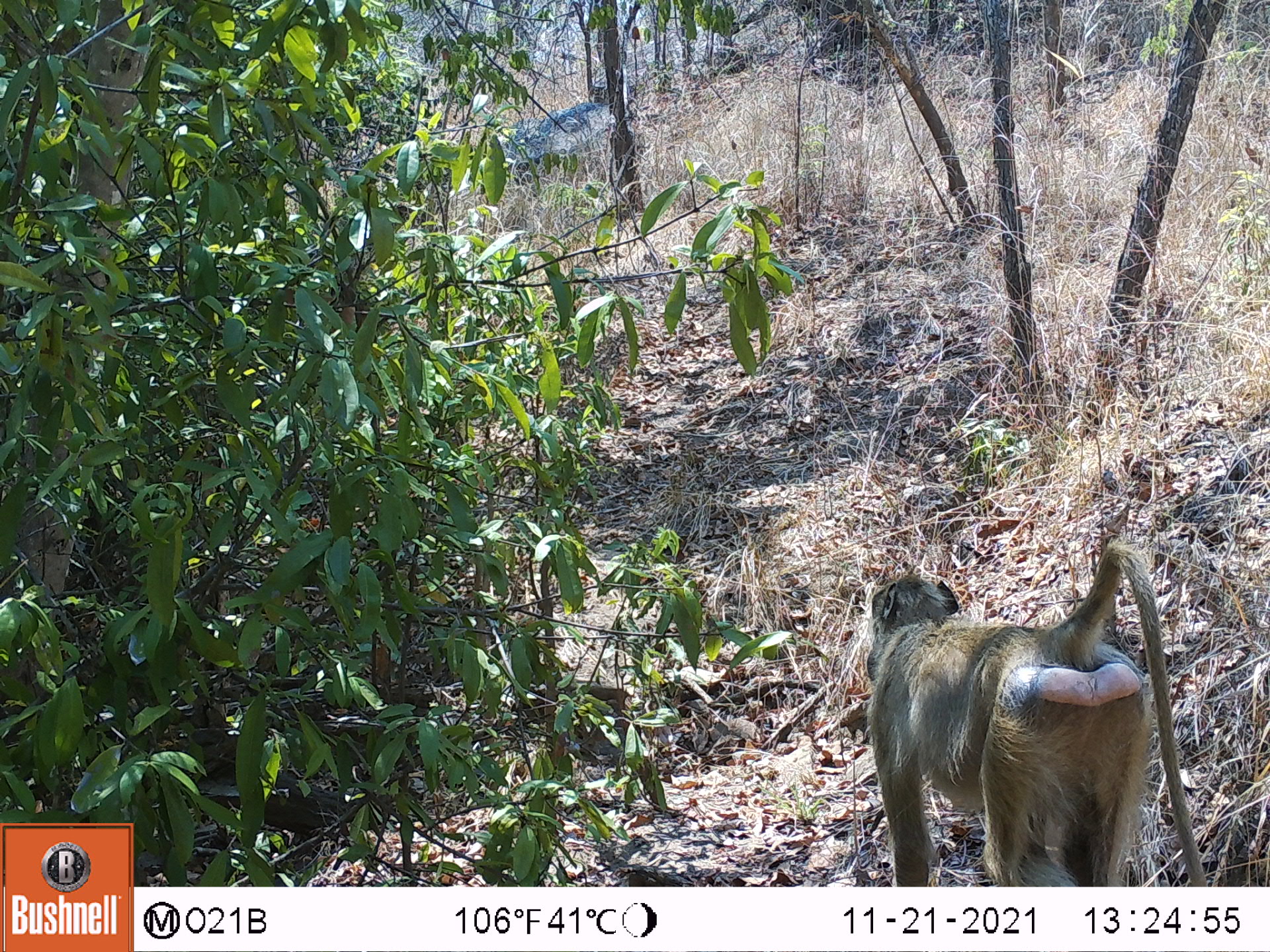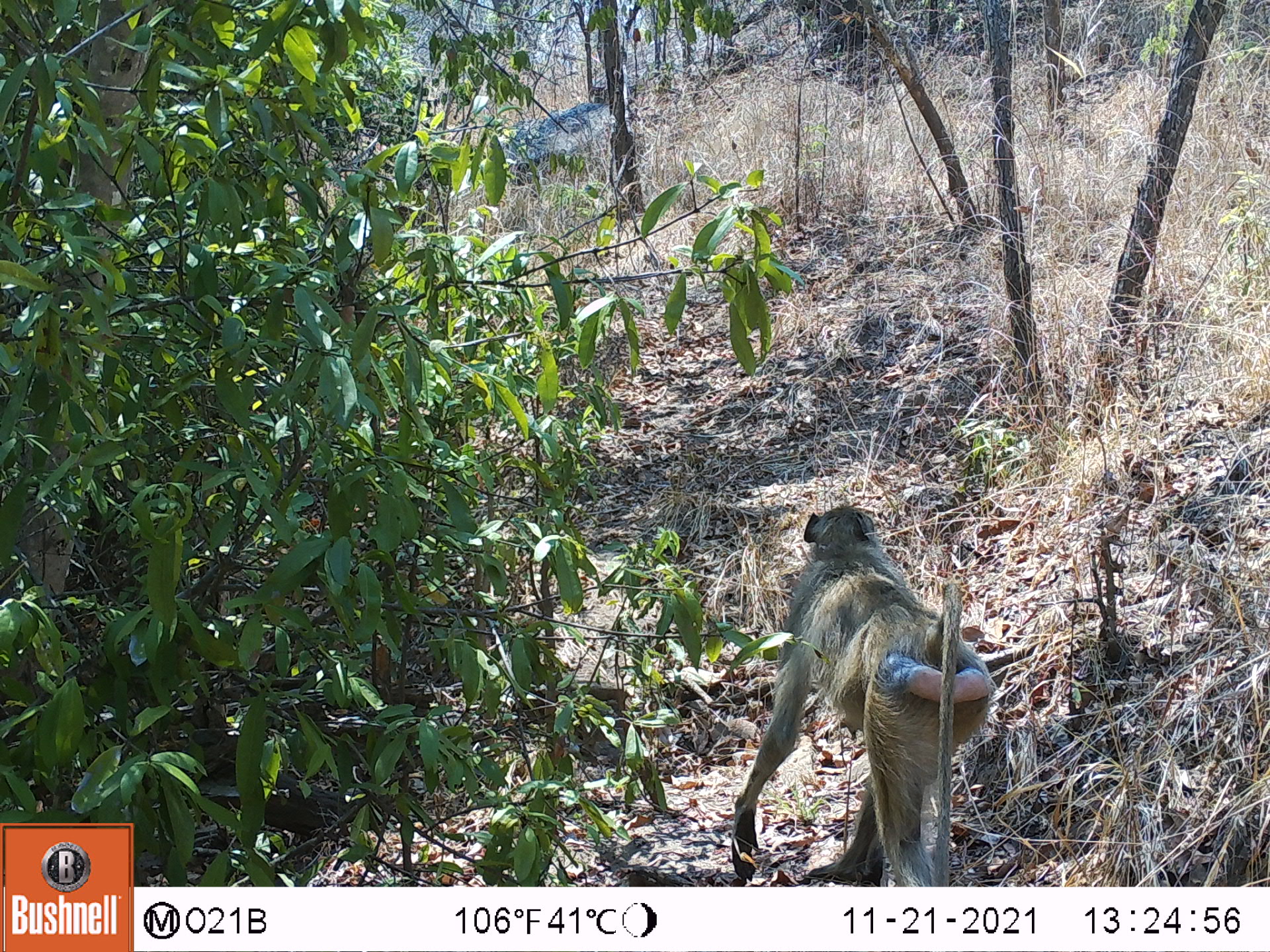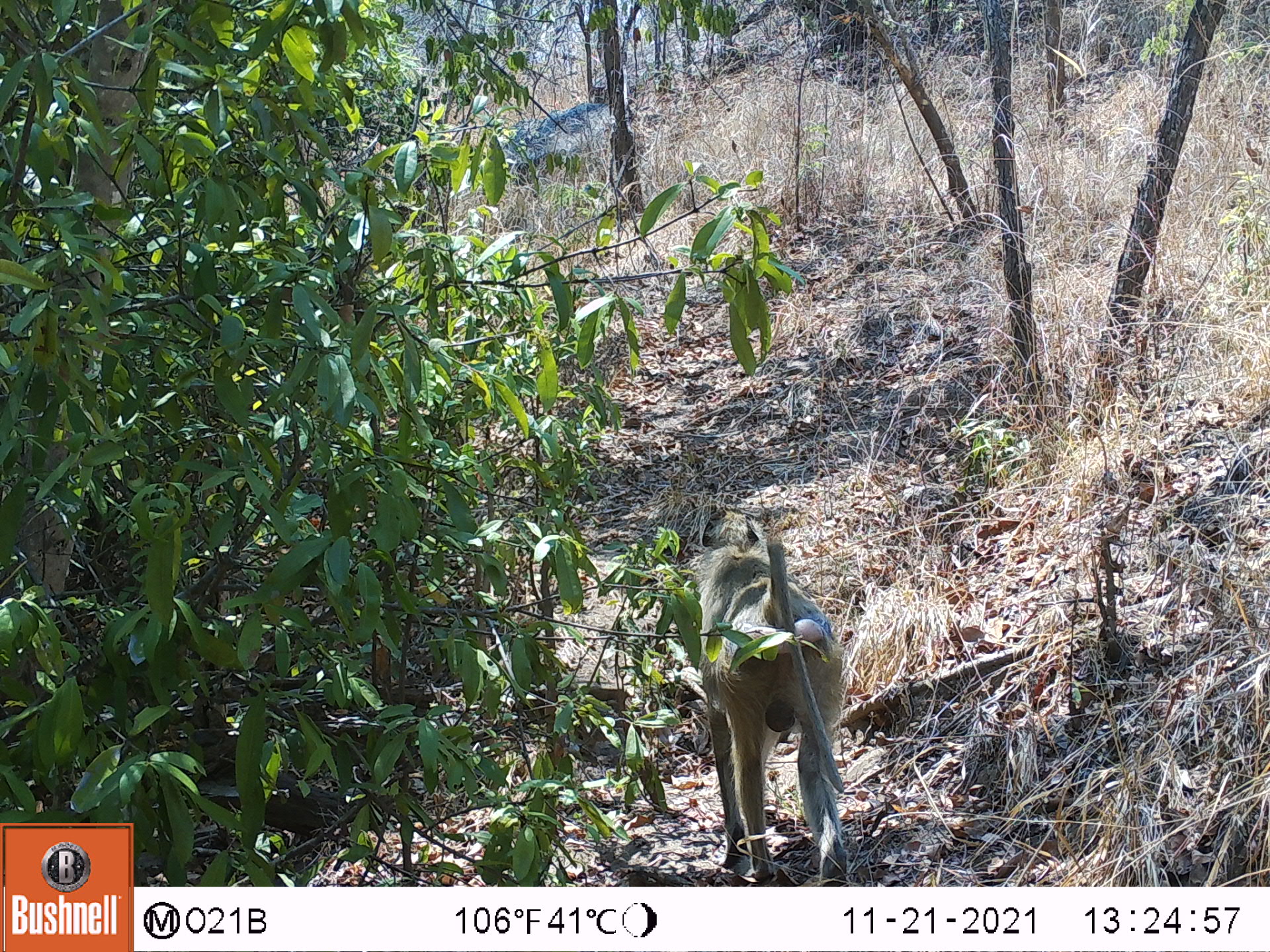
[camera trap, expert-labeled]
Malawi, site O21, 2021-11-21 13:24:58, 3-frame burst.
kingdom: Animalia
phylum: Chordata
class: Mammalia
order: Primates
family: Cercopithecidae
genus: Papio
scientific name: Papio cynocephalus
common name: yellow baboon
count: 1